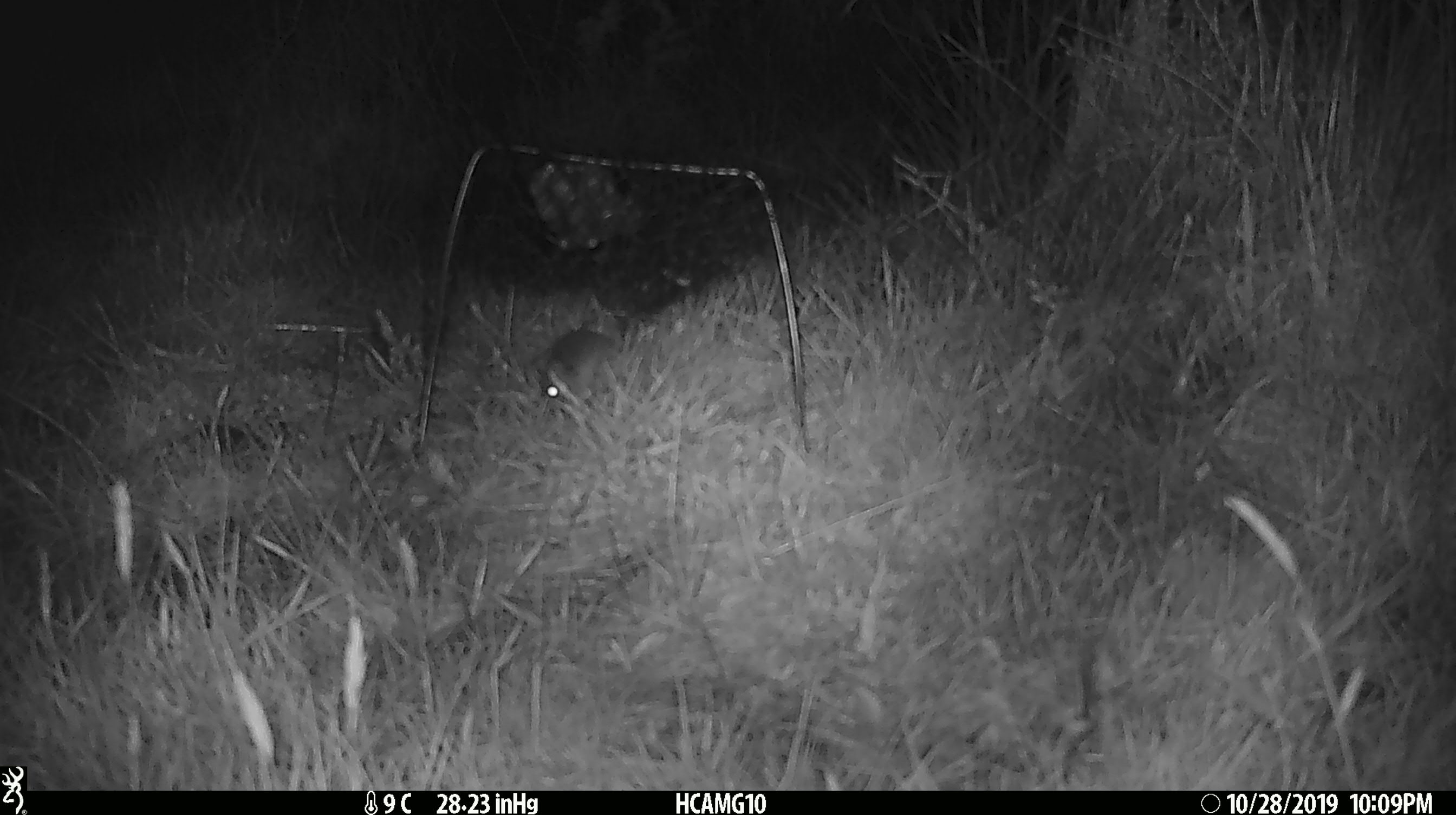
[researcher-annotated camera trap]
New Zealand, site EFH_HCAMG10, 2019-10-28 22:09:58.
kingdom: Animalia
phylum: Chordata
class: Mammalia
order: Rodentia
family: Muridae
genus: Mus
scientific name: Mus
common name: mouse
Mouse (Mus).